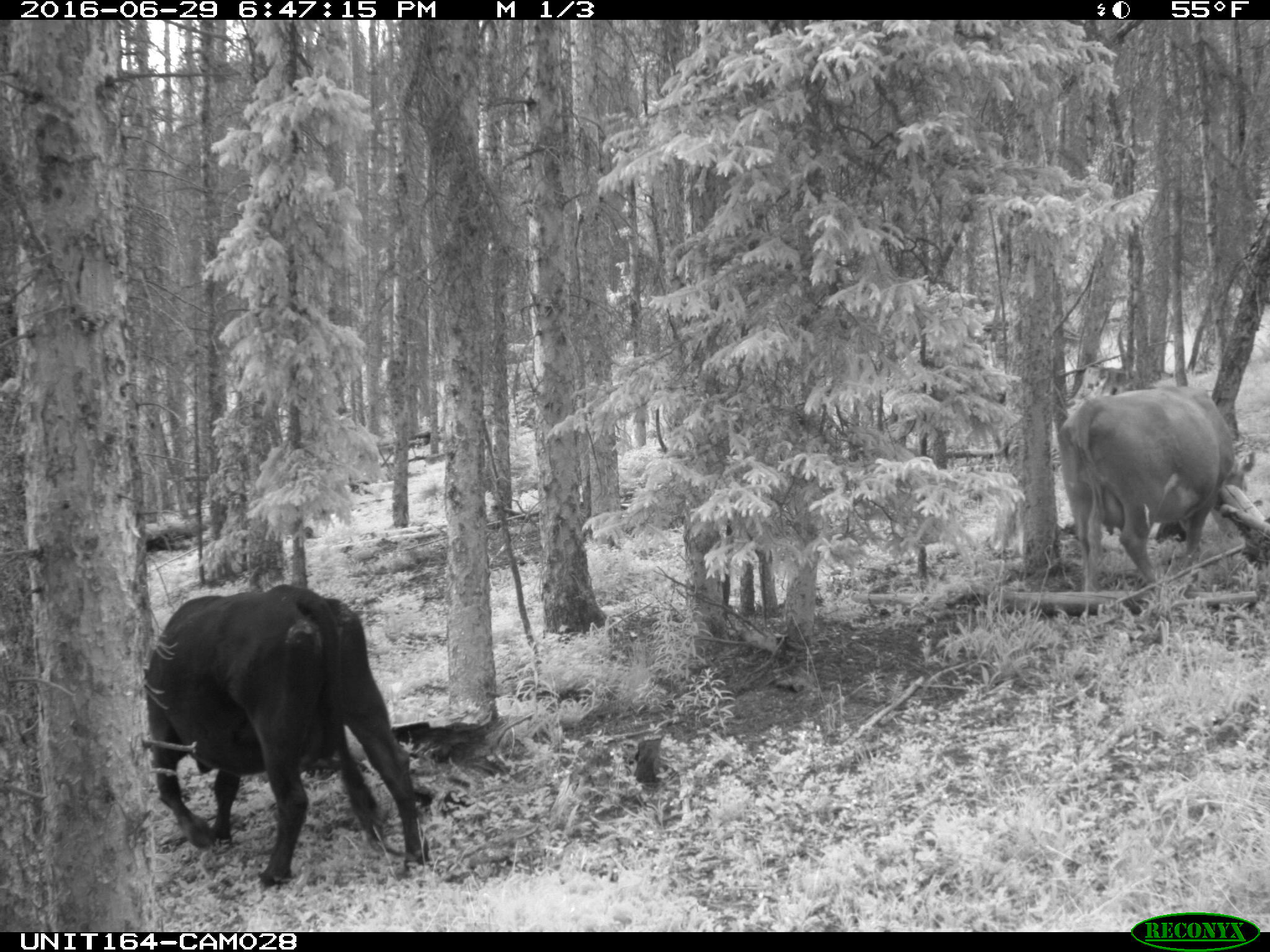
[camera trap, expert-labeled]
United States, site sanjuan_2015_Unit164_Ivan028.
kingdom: Animalia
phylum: Chordata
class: Mammalia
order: Artiodactyla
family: Bovidae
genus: Bos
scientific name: Bos taurus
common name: domestic cow